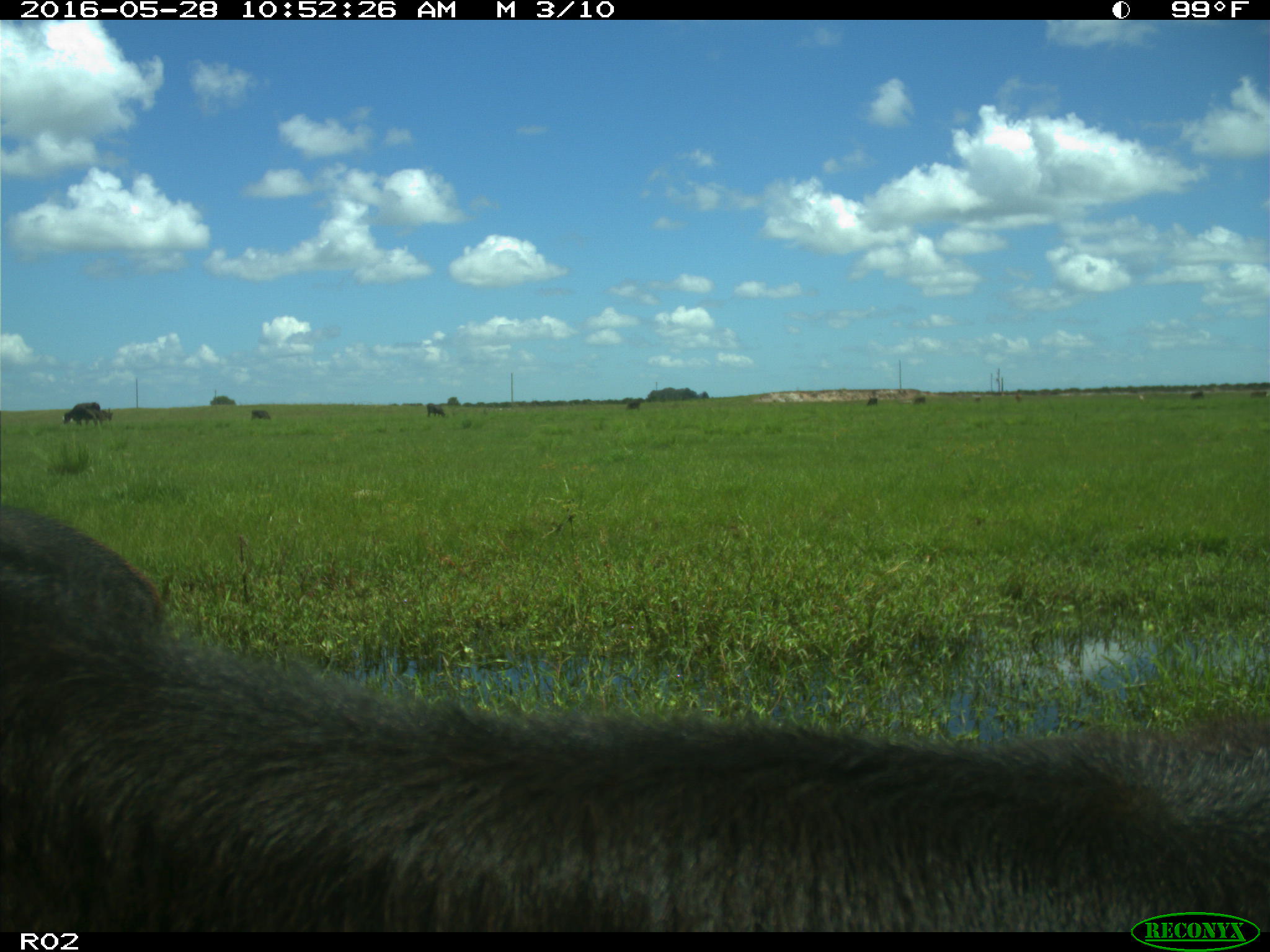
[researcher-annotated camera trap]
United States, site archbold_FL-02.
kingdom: Animalia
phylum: Chordata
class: Mammalia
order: Artiodactyla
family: Bovidae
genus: Bos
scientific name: Bos taurus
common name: domestic cow